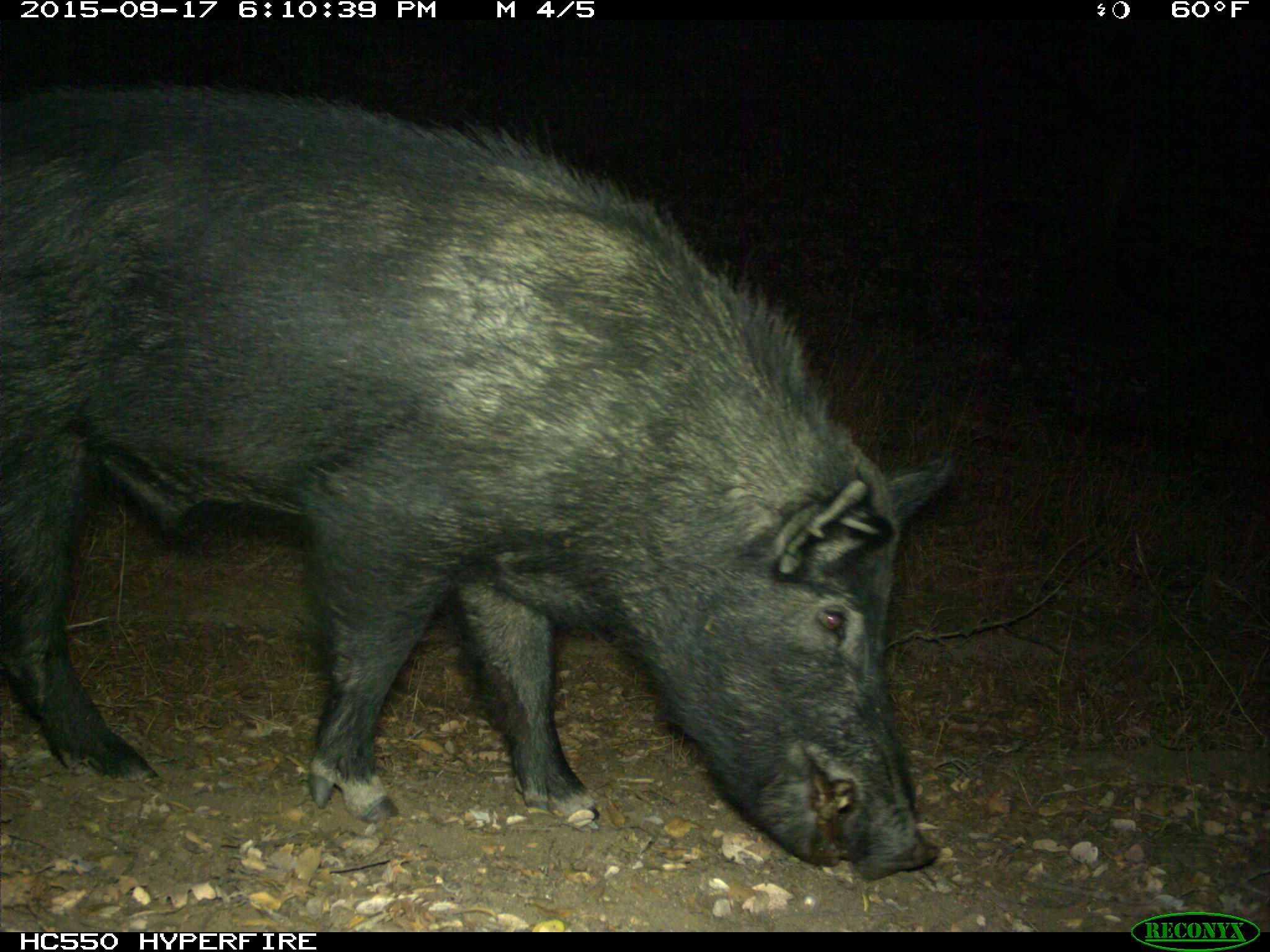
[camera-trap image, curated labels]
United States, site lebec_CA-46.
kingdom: Animalia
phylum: Chordata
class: Mammalia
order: Artiodactyla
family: Suidae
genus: Sus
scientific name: Sus scrofa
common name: wild boar